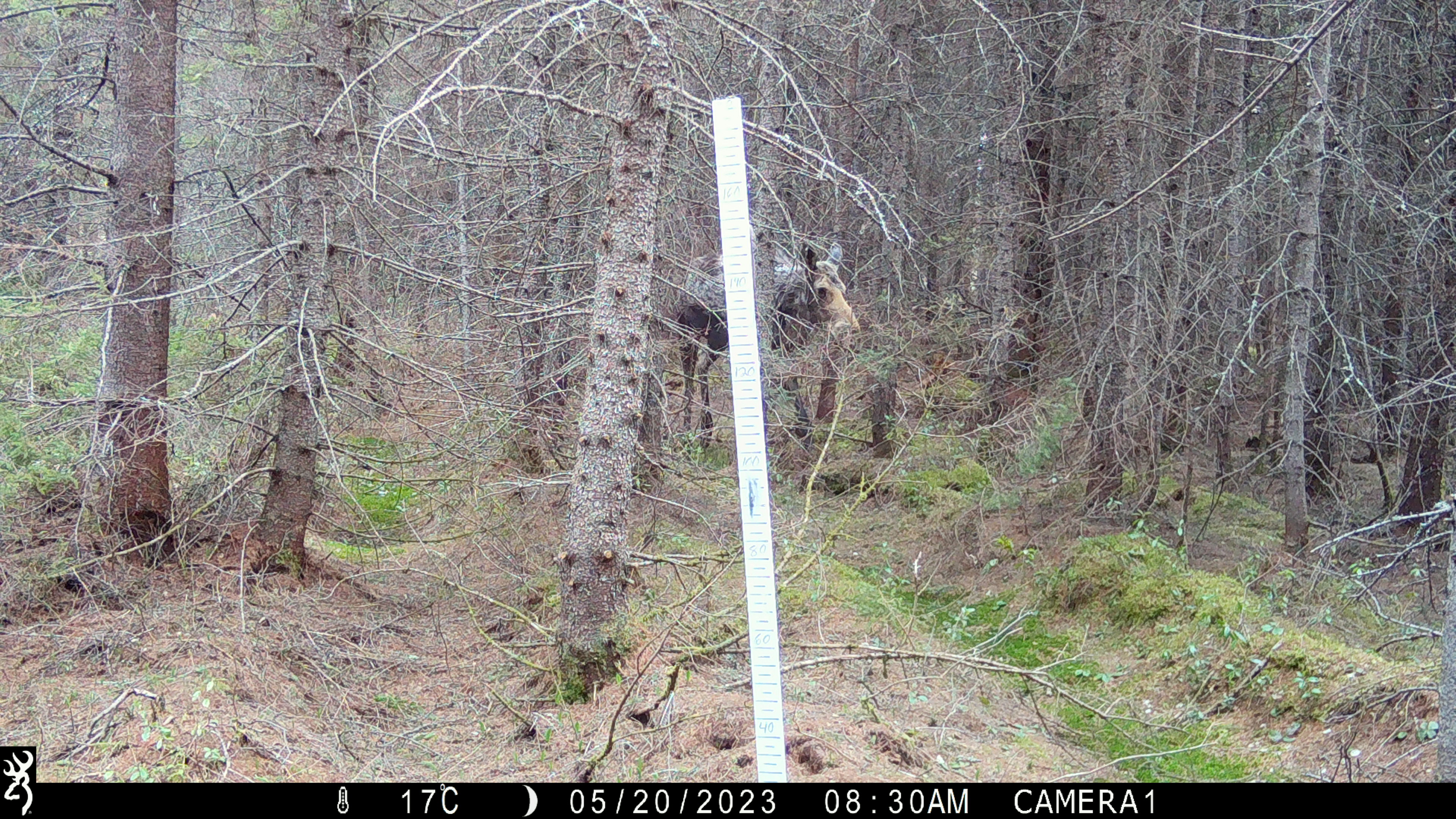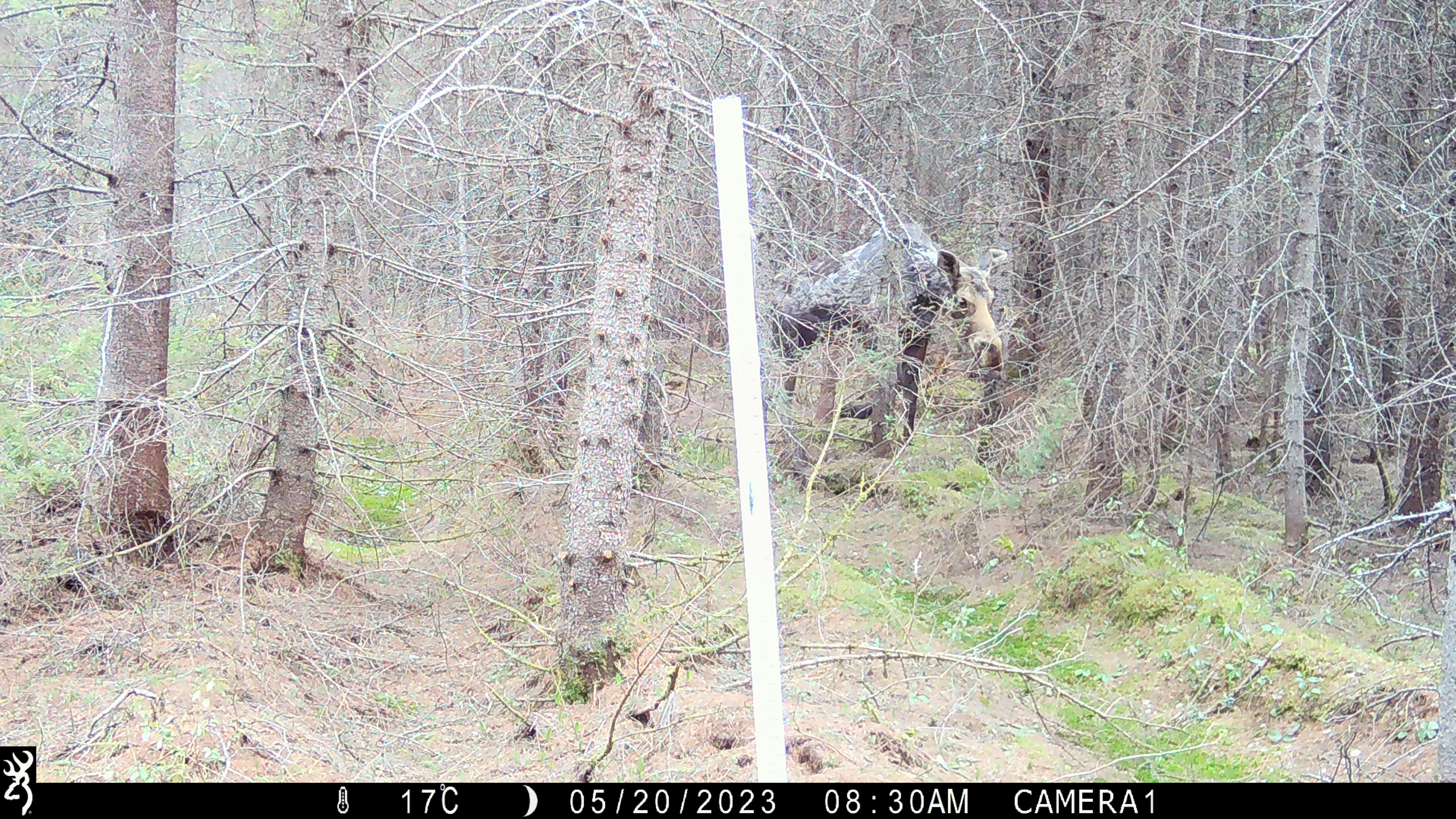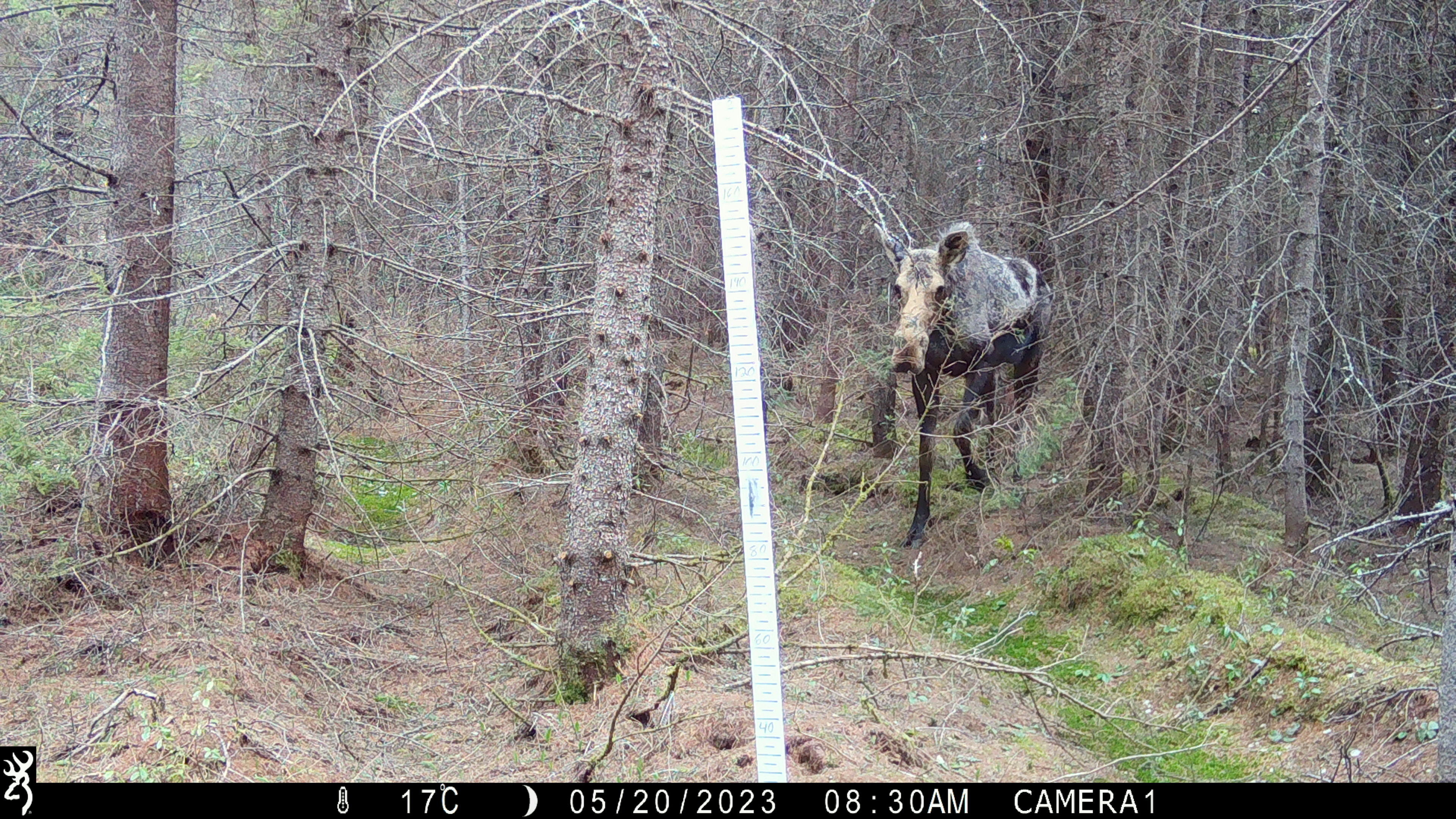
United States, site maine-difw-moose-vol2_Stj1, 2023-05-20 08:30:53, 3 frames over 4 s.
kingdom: Animalia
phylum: Chordata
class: Mammalia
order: Artiodactyla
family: Cervidae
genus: Alces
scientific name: Alces alces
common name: moose